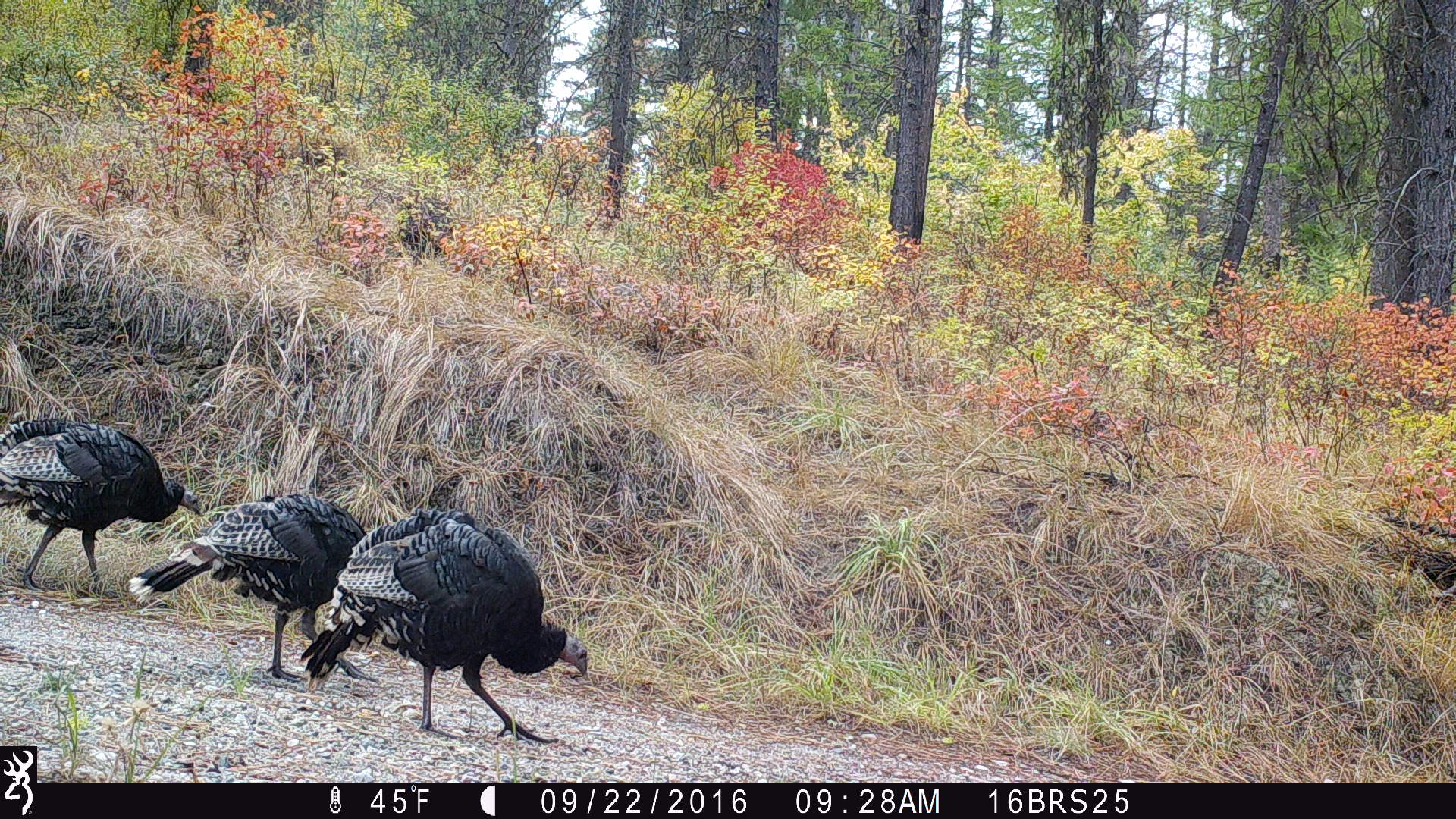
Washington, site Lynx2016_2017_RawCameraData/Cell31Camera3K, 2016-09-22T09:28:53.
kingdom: Animalia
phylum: Chordata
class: Aves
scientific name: Aves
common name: birds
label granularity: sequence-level